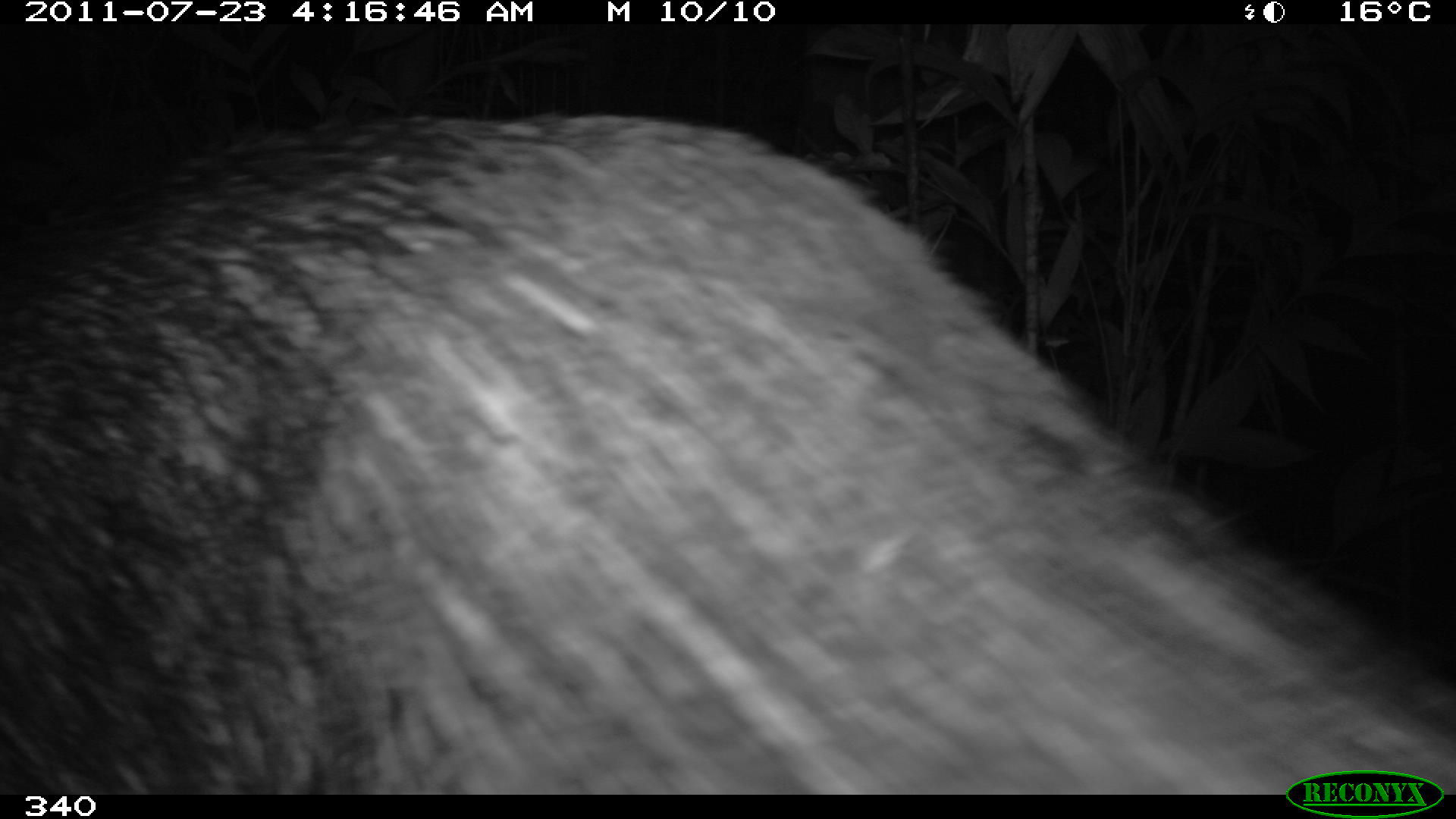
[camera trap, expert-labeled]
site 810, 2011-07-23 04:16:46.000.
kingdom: Animalia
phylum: Chordata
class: Mammalia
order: Artiodactyla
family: Tayassuidae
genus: Tayassu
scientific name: Tayassu pecari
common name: white-lipped peccary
Tayassu pecari (white-lipped peccary).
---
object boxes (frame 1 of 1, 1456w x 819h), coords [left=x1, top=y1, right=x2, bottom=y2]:
tayassu pecari: [left=1, top=111, right=1454, bottom=795]